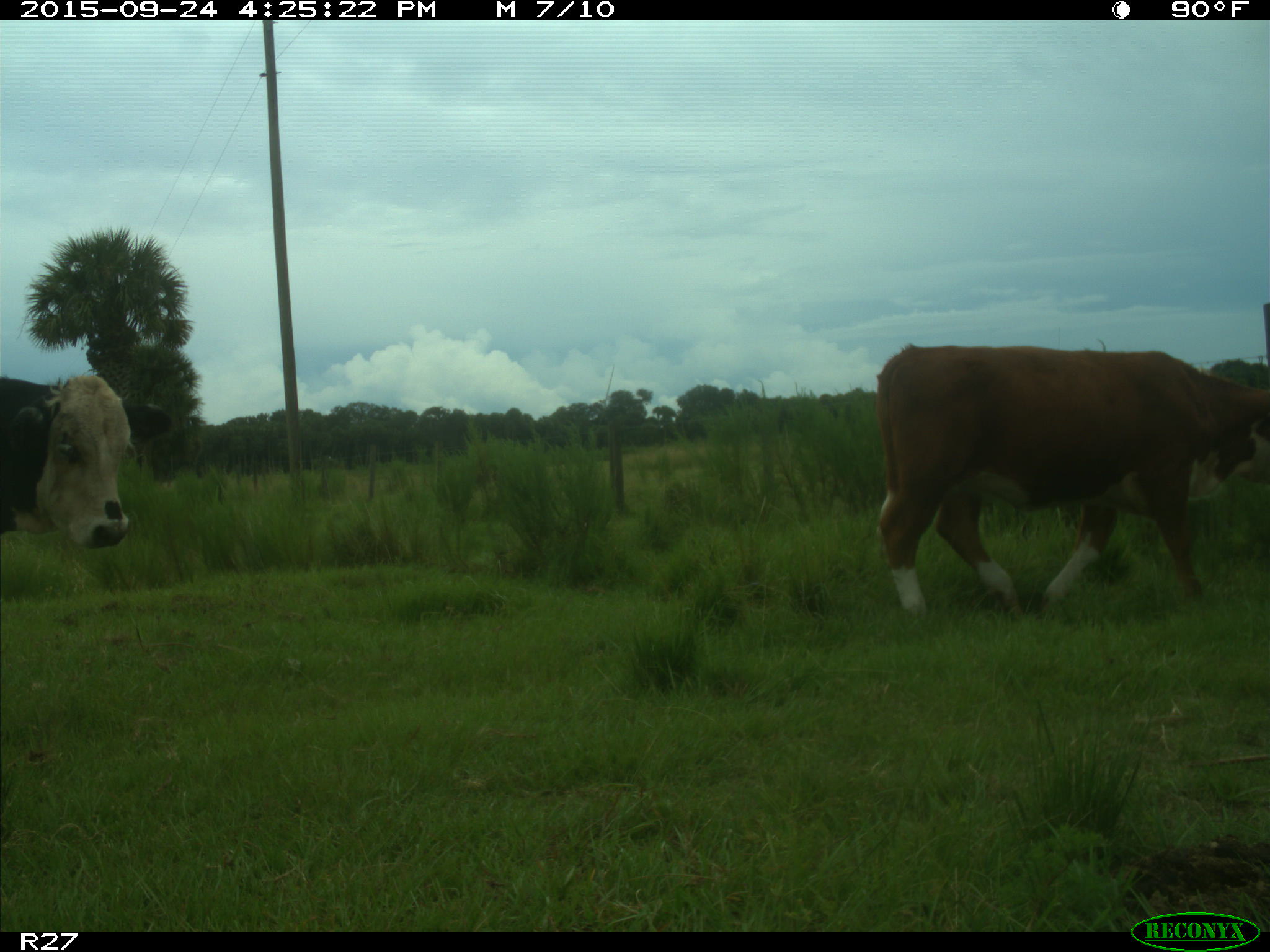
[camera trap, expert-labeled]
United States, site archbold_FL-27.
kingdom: Animalia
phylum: Chordata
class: Mammalia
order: Artiodactyla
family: Bovidae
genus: Bos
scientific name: Bos taurus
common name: domestic cow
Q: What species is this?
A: Bos taurus (domestic cow).